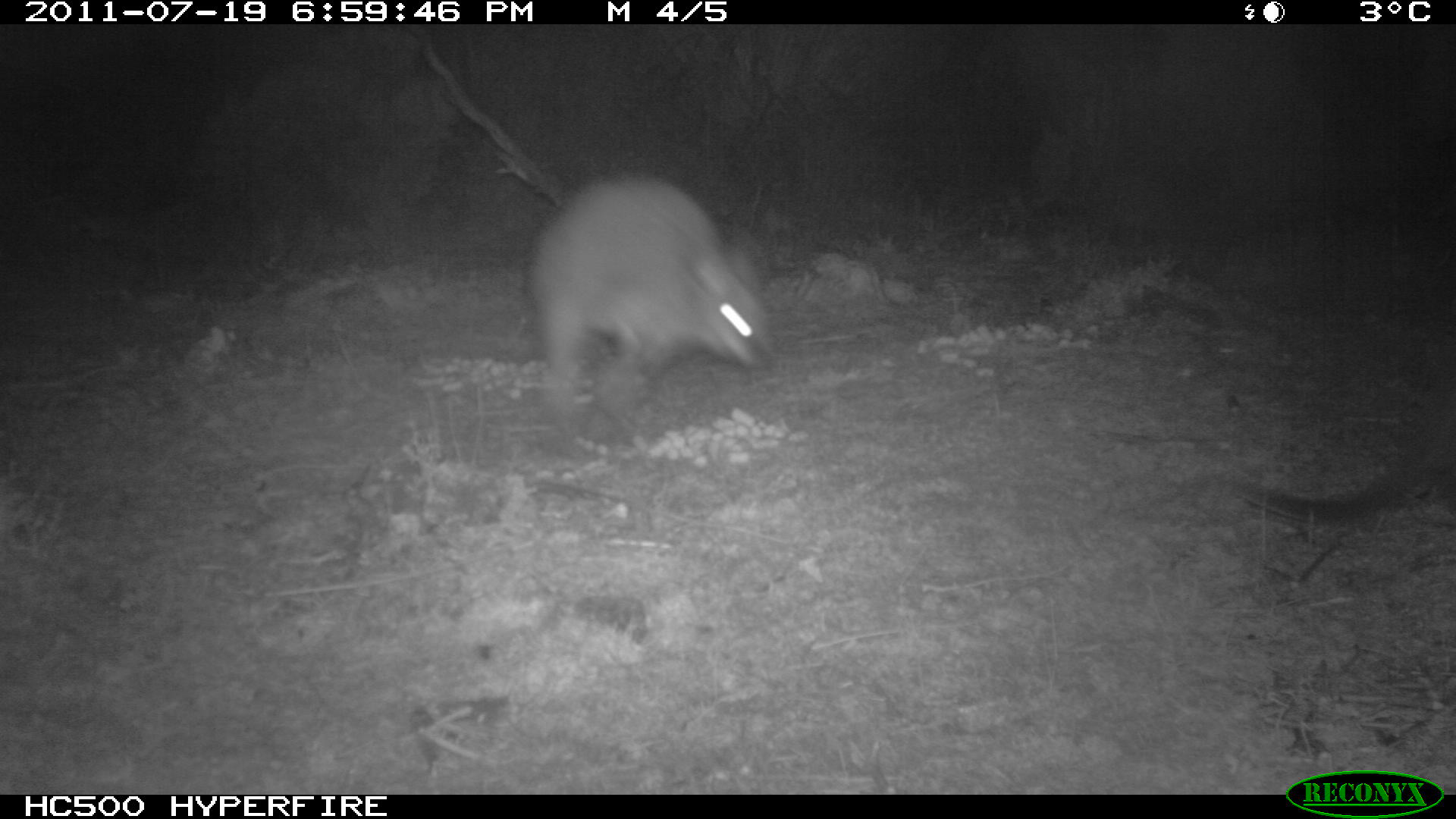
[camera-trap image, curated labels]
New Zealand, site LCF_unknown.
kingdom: Animalia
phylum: Chordata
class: Mammalia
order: Diprotodontia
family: Macropodidae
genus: Notamacropus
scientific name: Notamacropus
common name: wallaby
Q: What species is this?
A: Wallaby (Notamacropus).